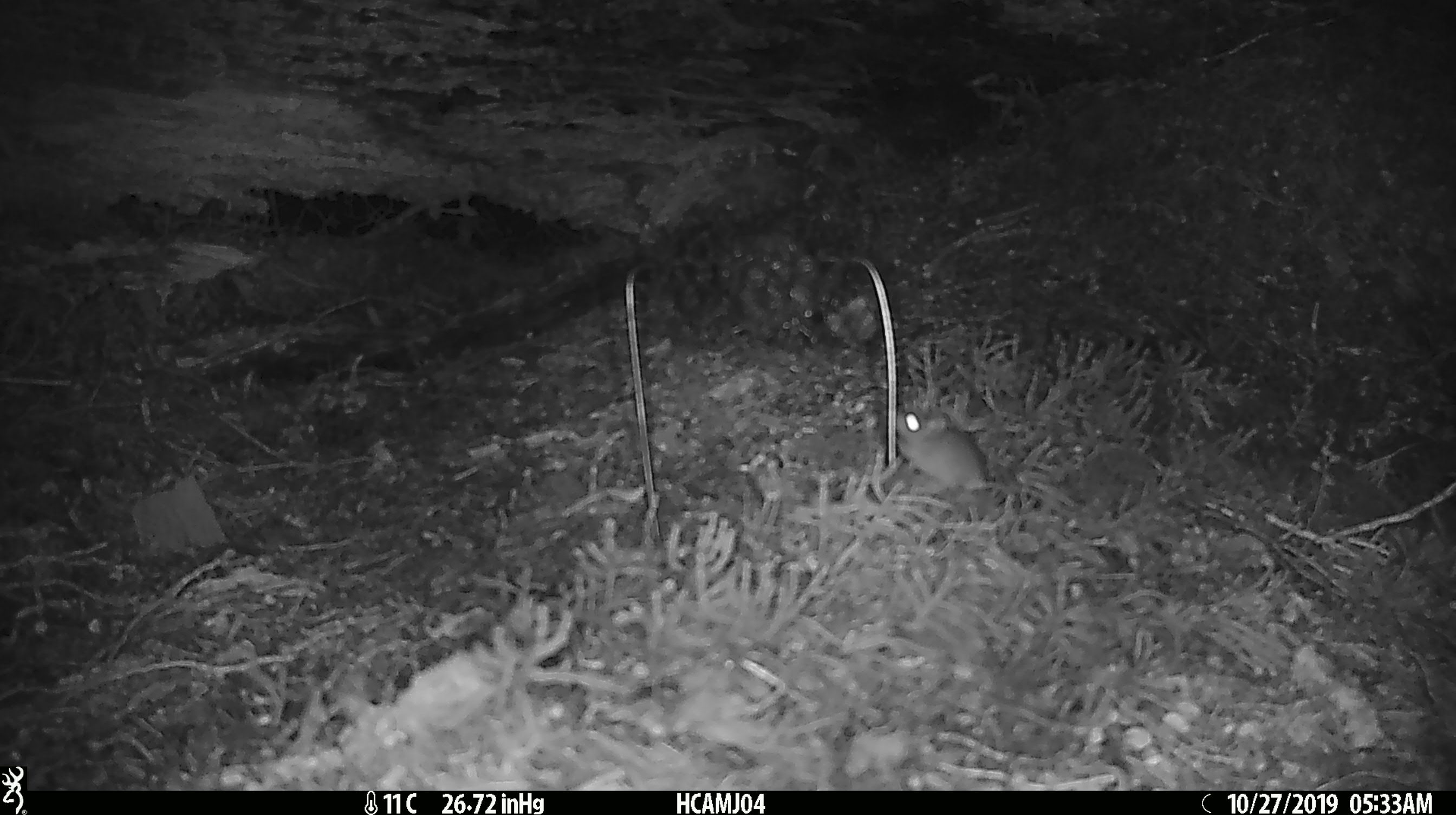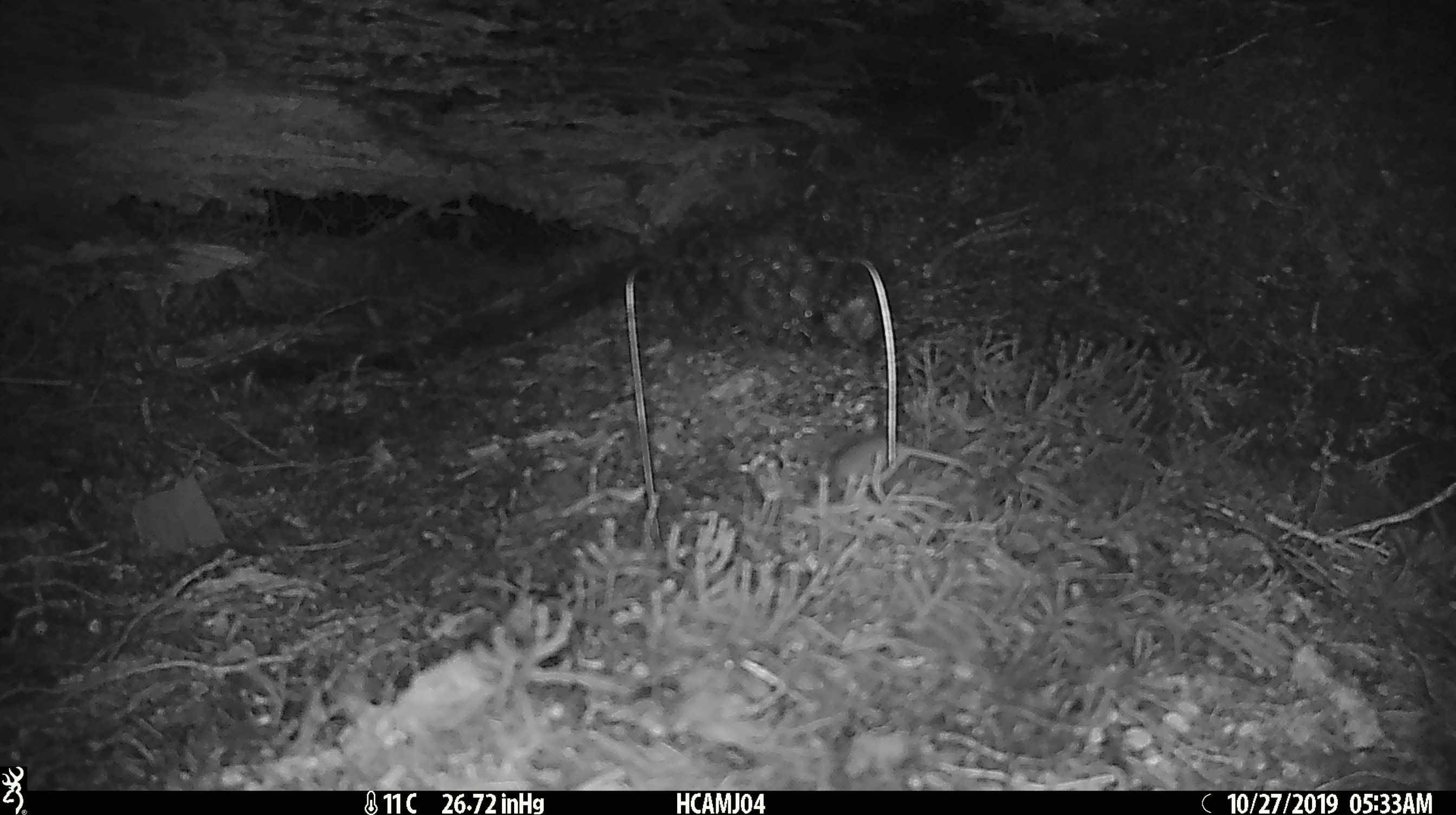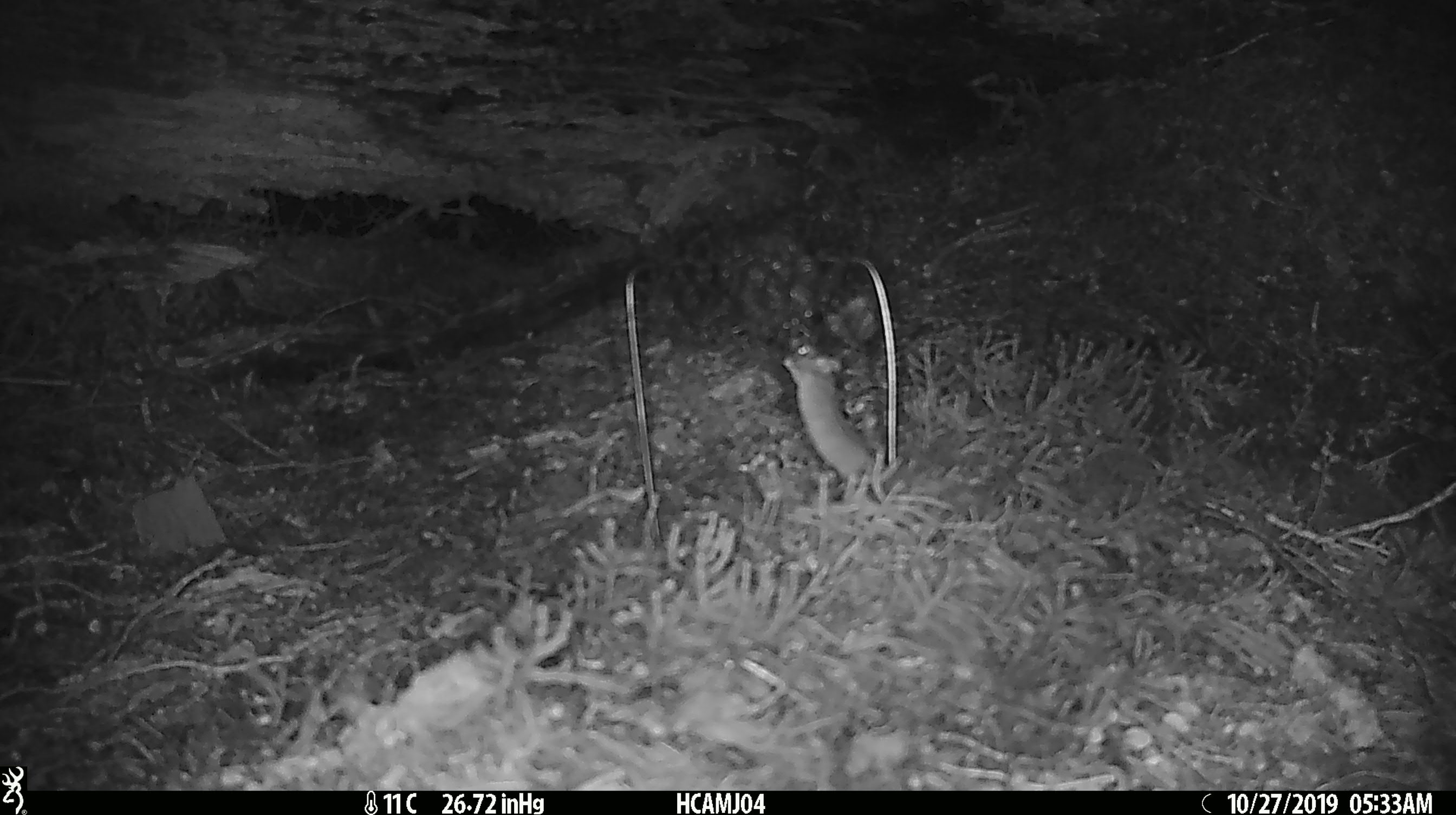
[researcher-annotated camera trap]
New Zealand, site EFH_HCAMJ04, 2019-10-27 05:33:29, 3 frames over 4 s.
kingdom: Animalia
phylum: Chordata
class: Mammalia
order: Rodentia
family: Muridae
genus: Mus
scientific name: Mus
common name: mouse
Mouse (Mus).